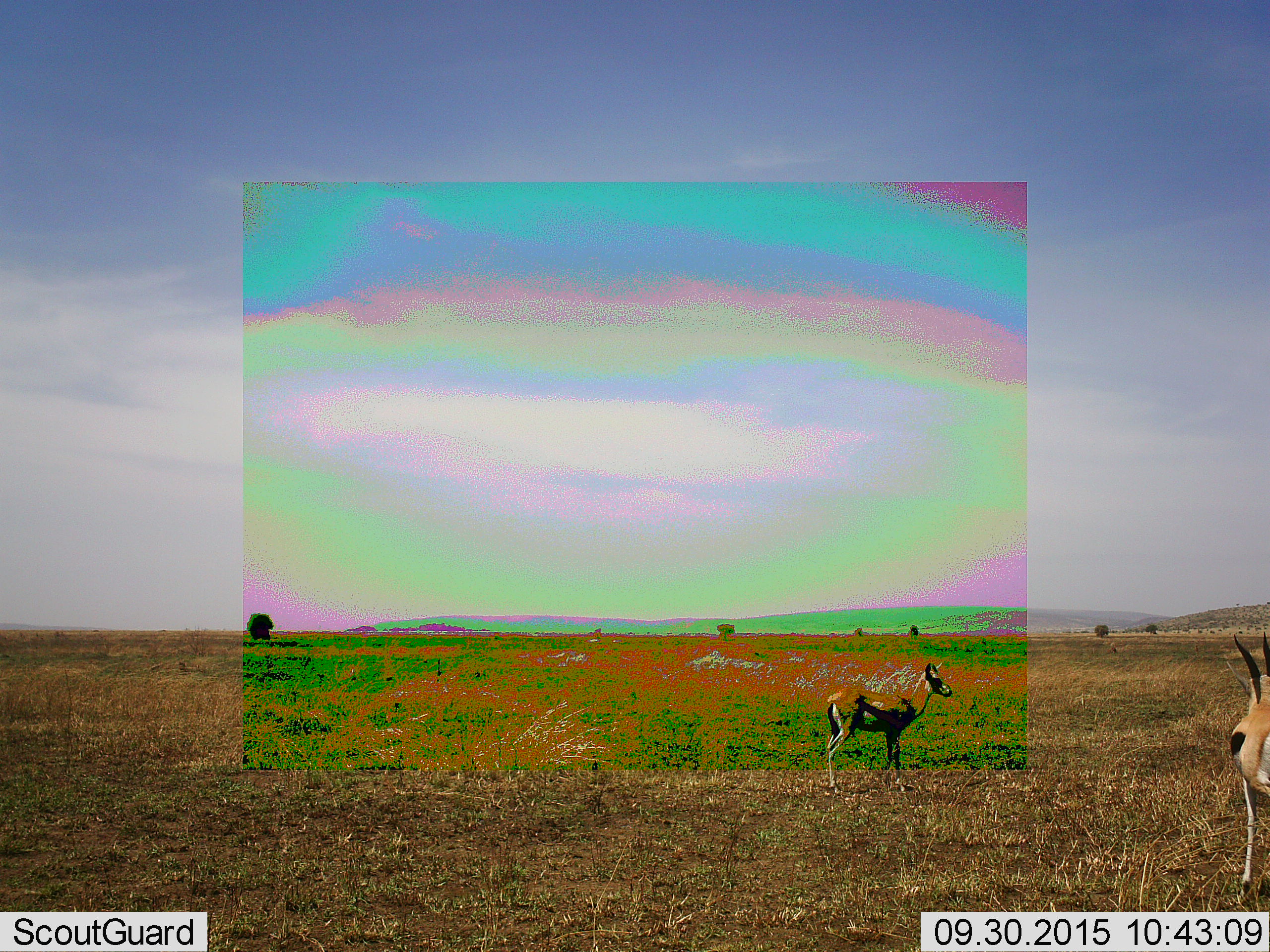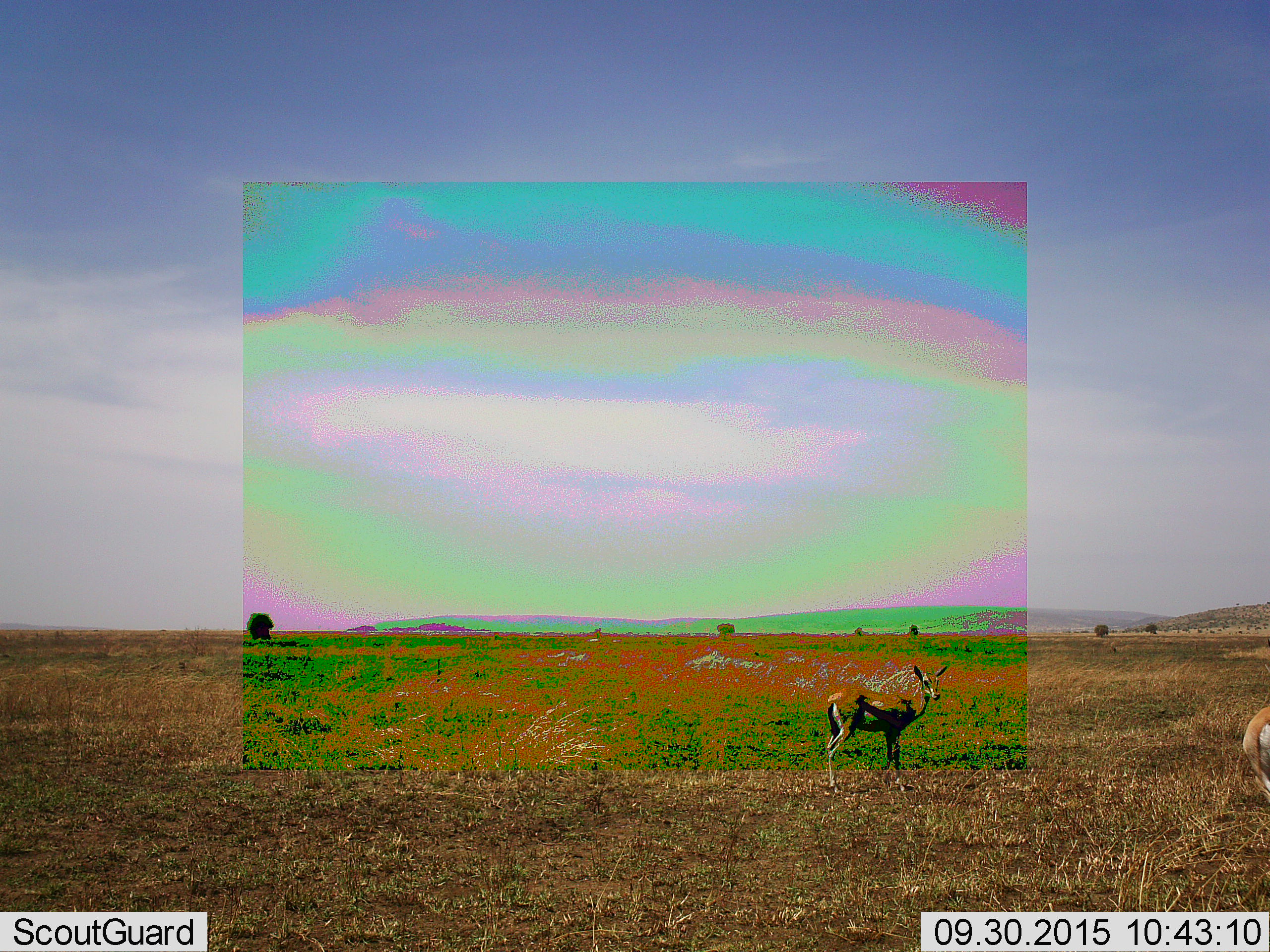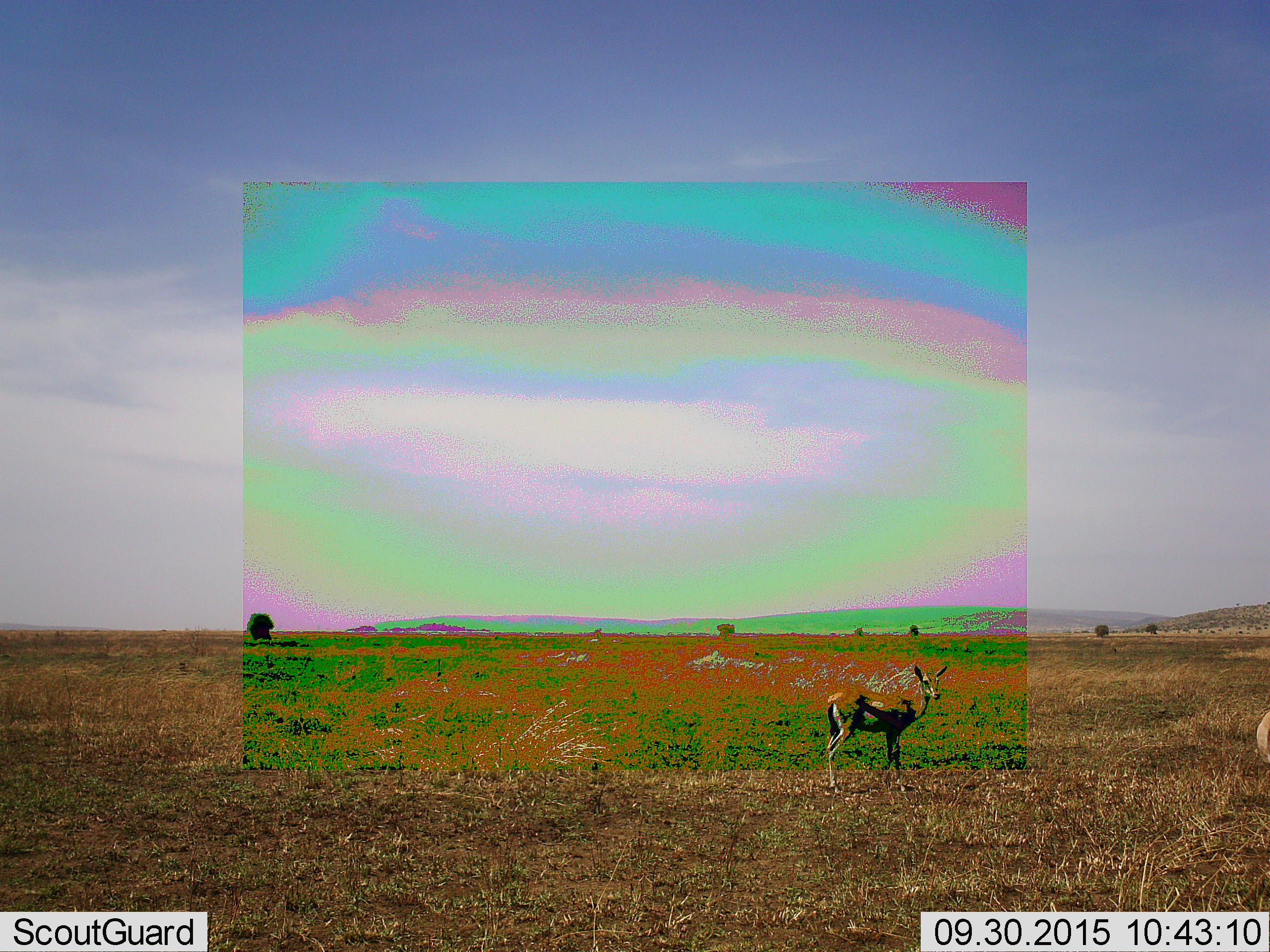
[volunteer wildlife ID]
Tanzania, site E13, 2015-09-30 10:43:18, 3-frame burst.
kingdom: Animalia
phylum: Chordata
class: Mammalia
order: Artiodactyla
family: Bovidae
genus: Eudorcas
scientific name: Eudorcas thomsonii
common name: thomson's gazelle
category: gazellethomsons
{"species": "gazellethomsons (thomson's gazelle) (Eudorcas thomsonii)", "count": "2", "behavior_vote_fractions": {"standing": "94%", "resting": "0%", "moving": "50%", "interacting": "0%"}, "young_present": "17%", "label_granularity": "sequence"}